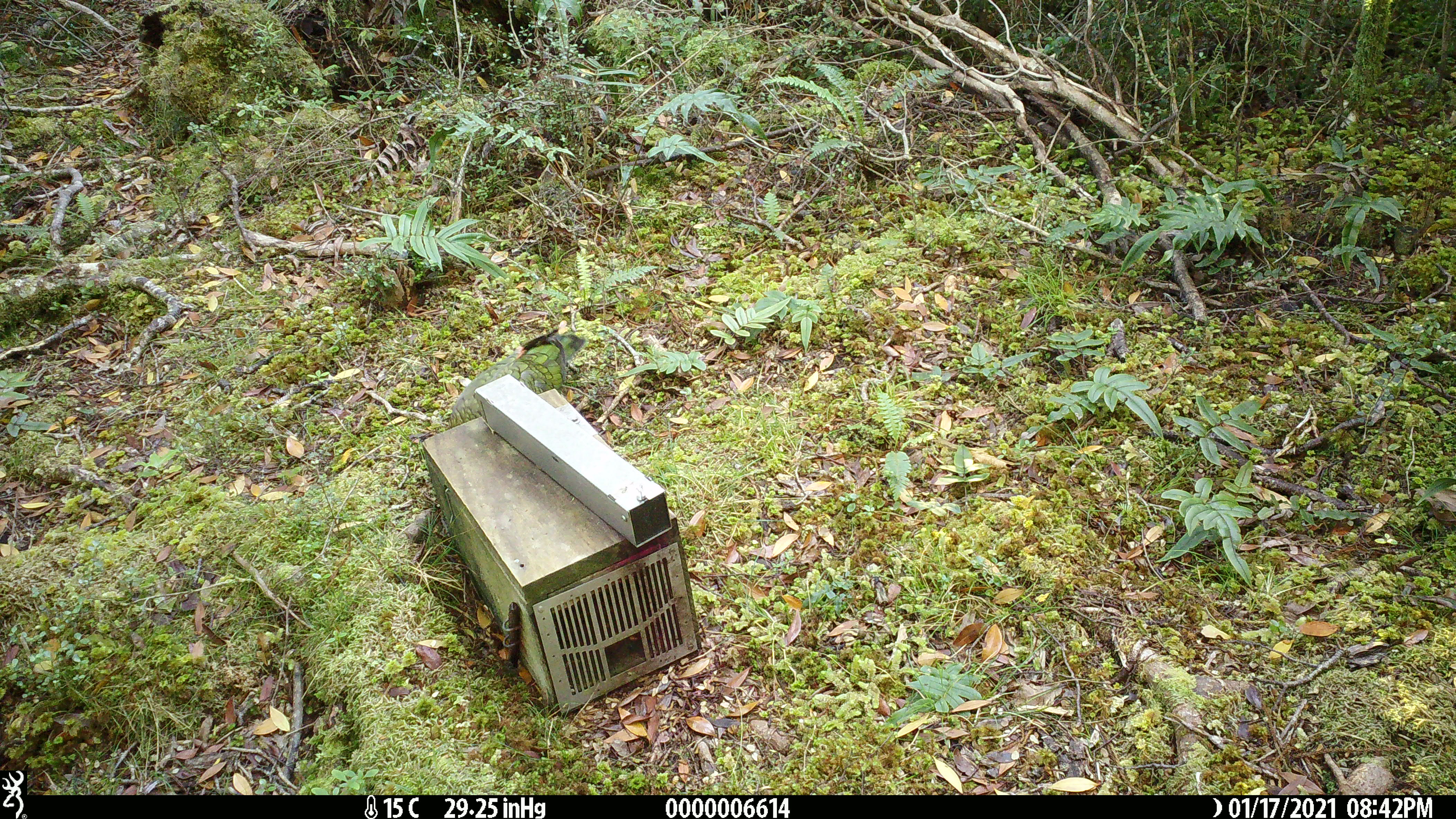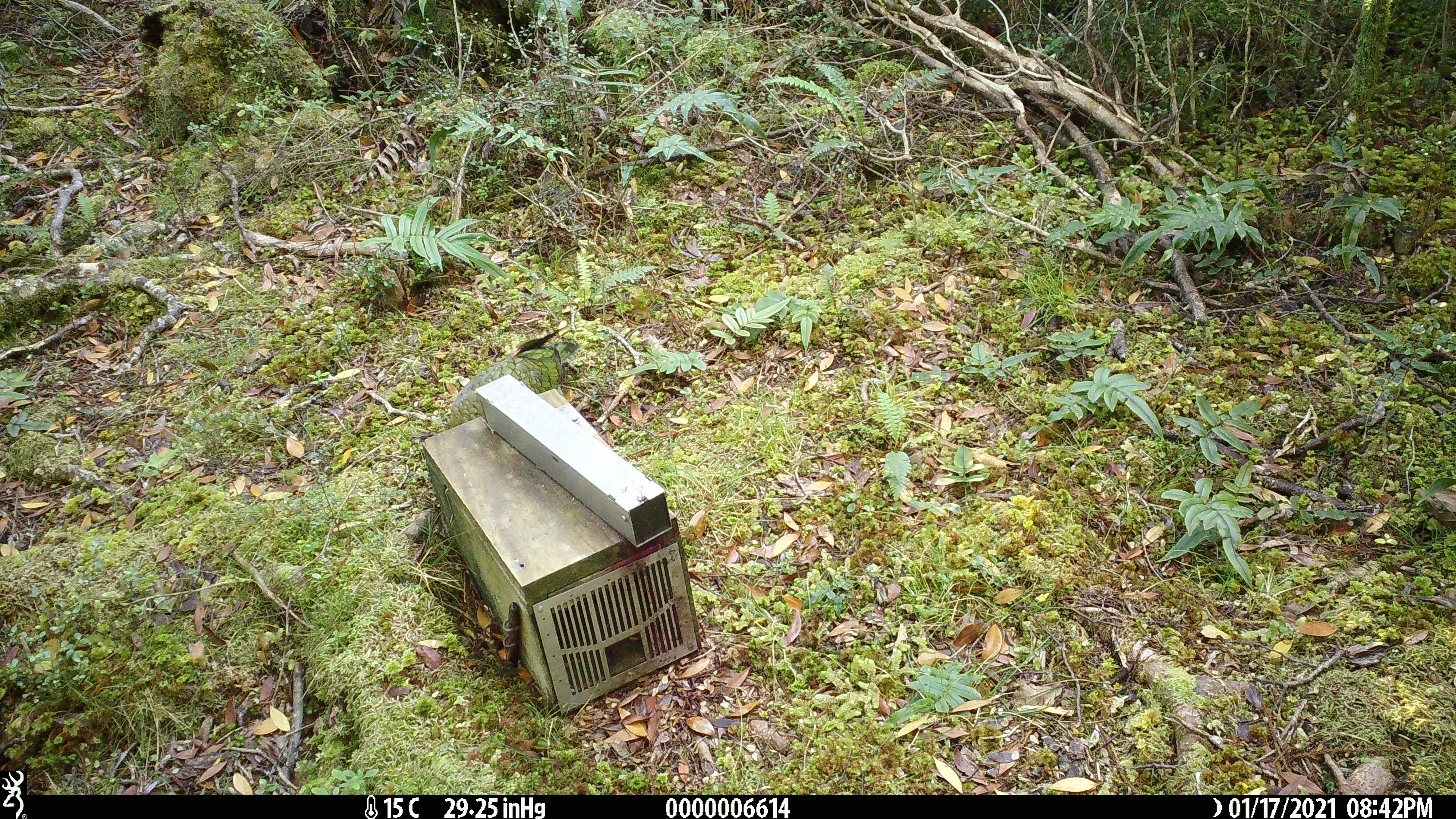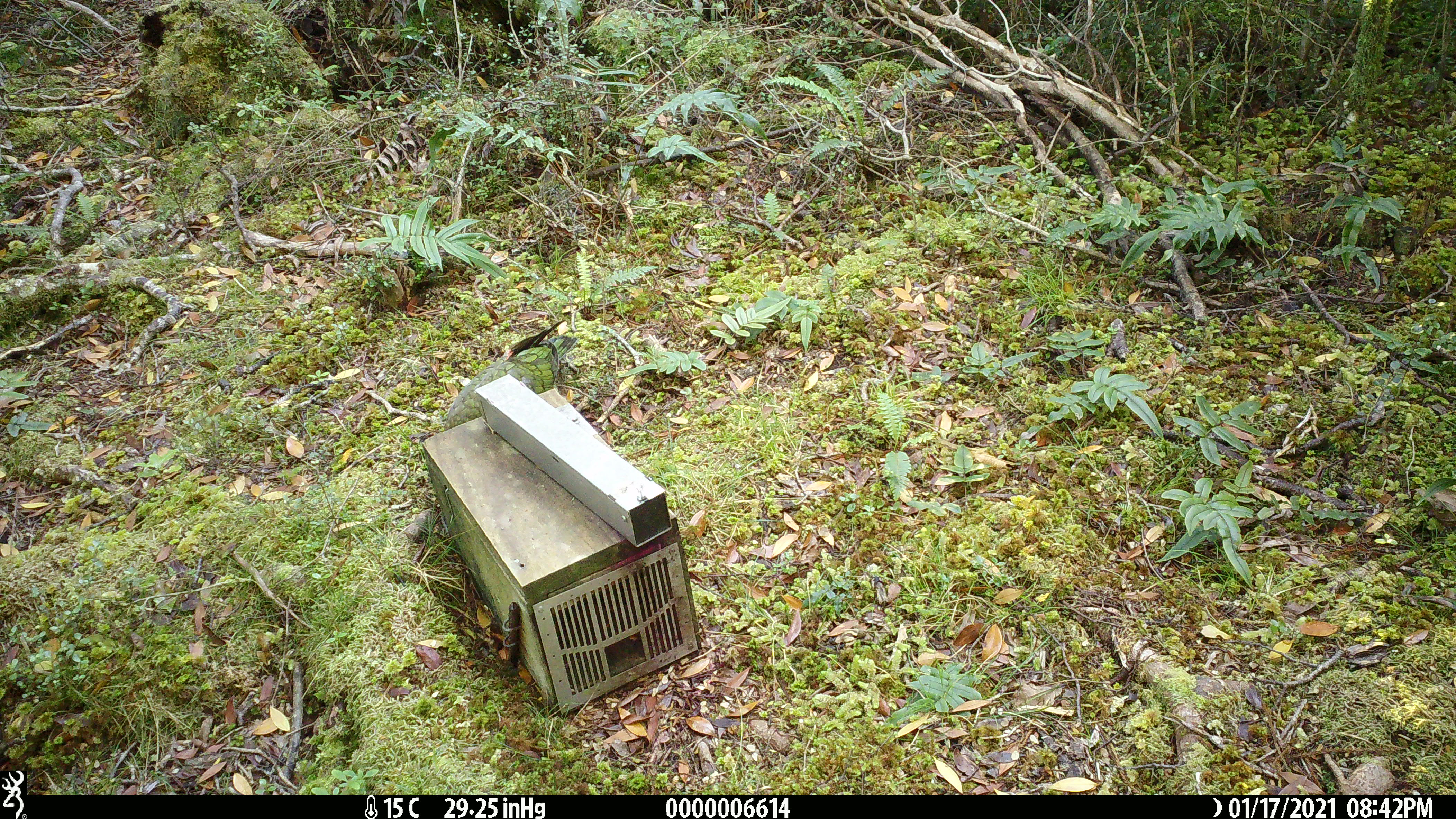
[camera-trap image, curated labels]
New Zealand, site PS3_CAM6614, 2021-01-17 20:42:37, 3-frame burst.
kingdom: Animalia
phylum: Chordata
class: Aves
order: Psittaciformes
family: Strigopidae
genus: Nestor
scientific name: Nestor notabilis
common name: kea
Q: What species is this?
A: Kea (Nestor notabilis).